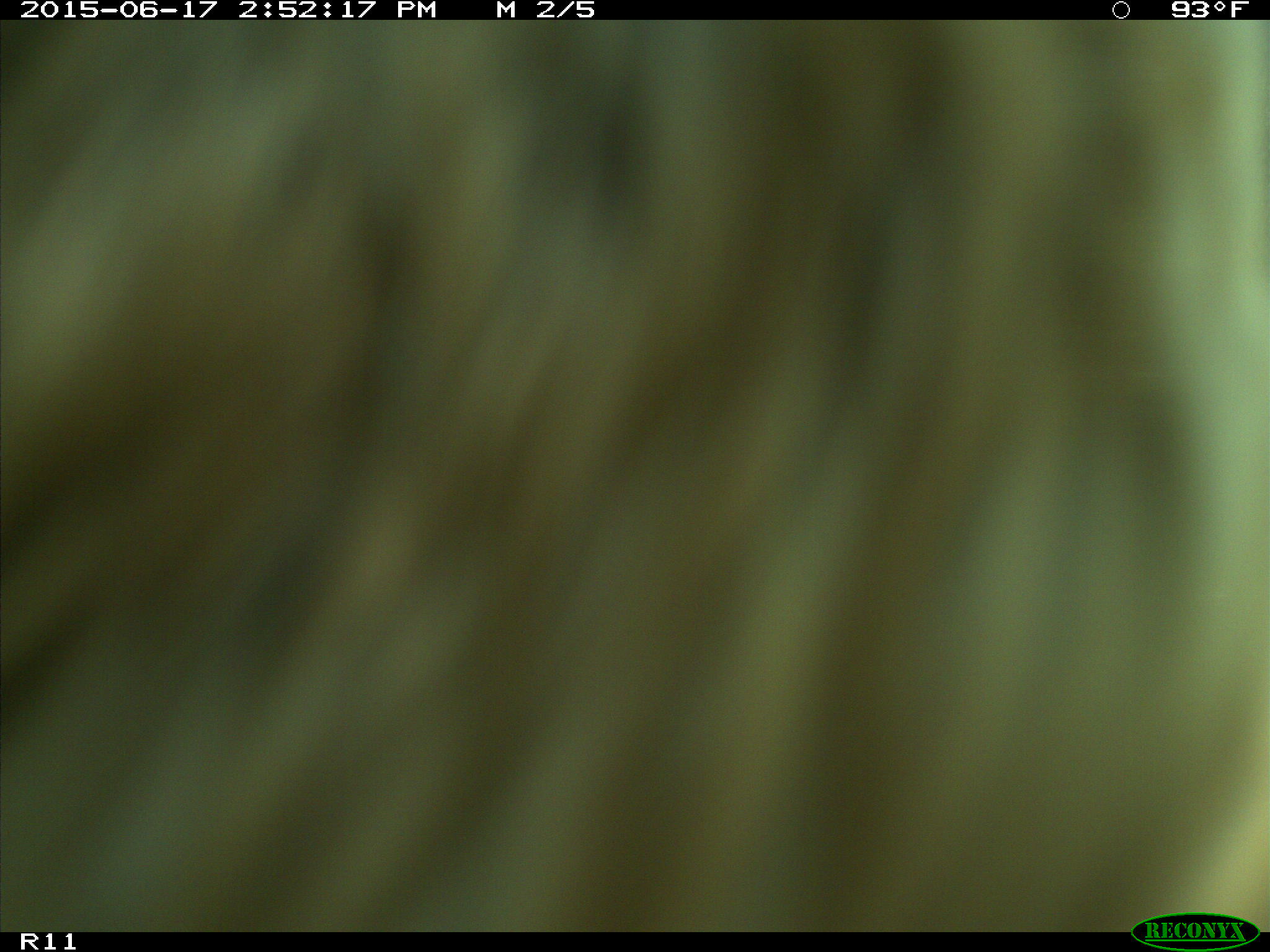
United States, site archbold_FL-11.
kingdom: Animalia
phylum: Chordata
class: Mammalia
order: Artiodactyla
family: Bovidae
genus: Bos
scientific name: Bos taurus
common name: domestic cow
Bos taurus (domestic cow).